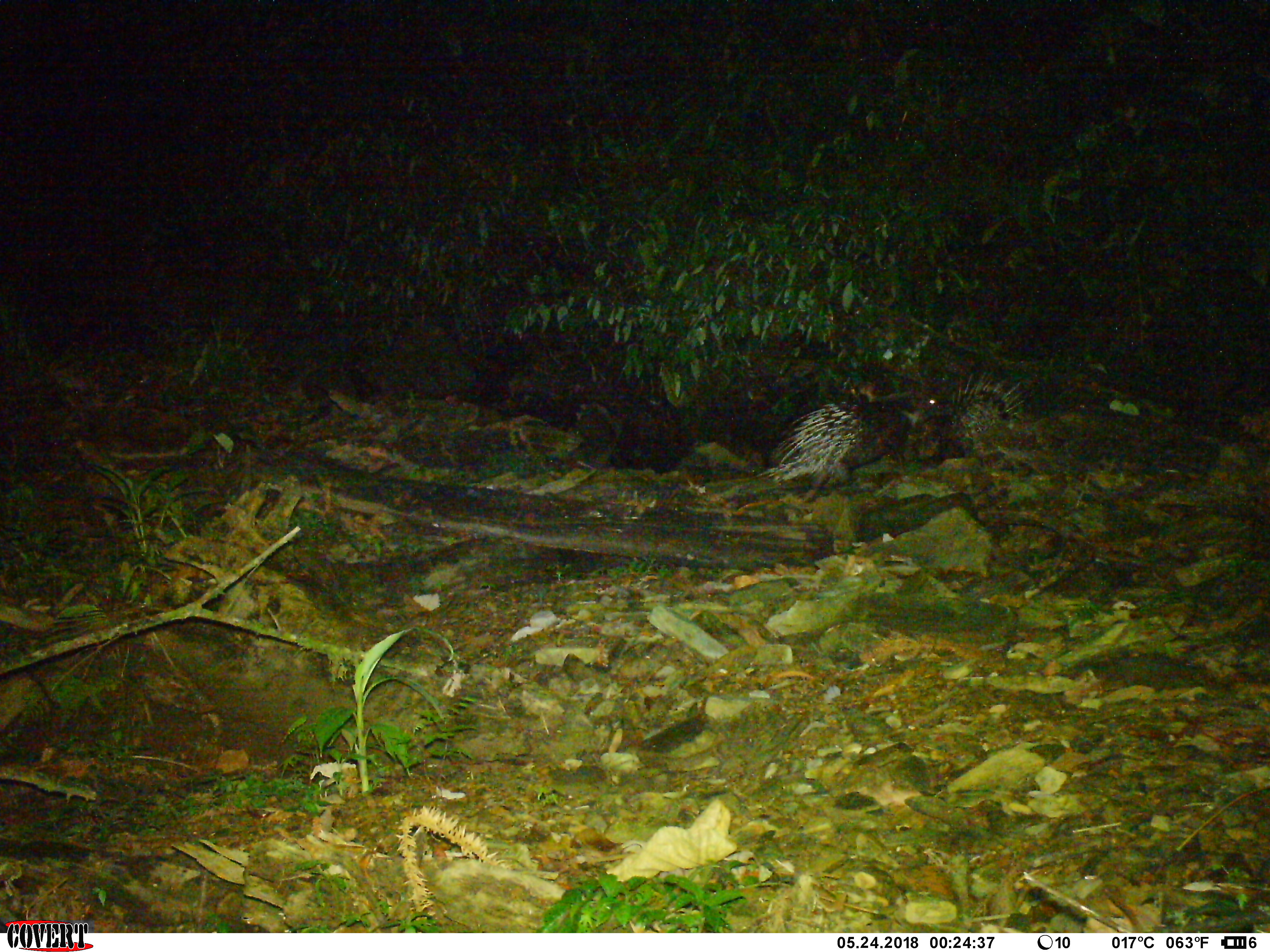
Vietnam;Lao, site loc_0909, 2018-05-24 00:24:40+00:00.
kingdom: Animalia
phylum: Chordata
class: Mammalia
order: Rodentia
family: Hystricidae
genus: Hystrix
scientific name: Hystrix brachyura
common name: malayan porcupine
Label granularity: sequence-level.